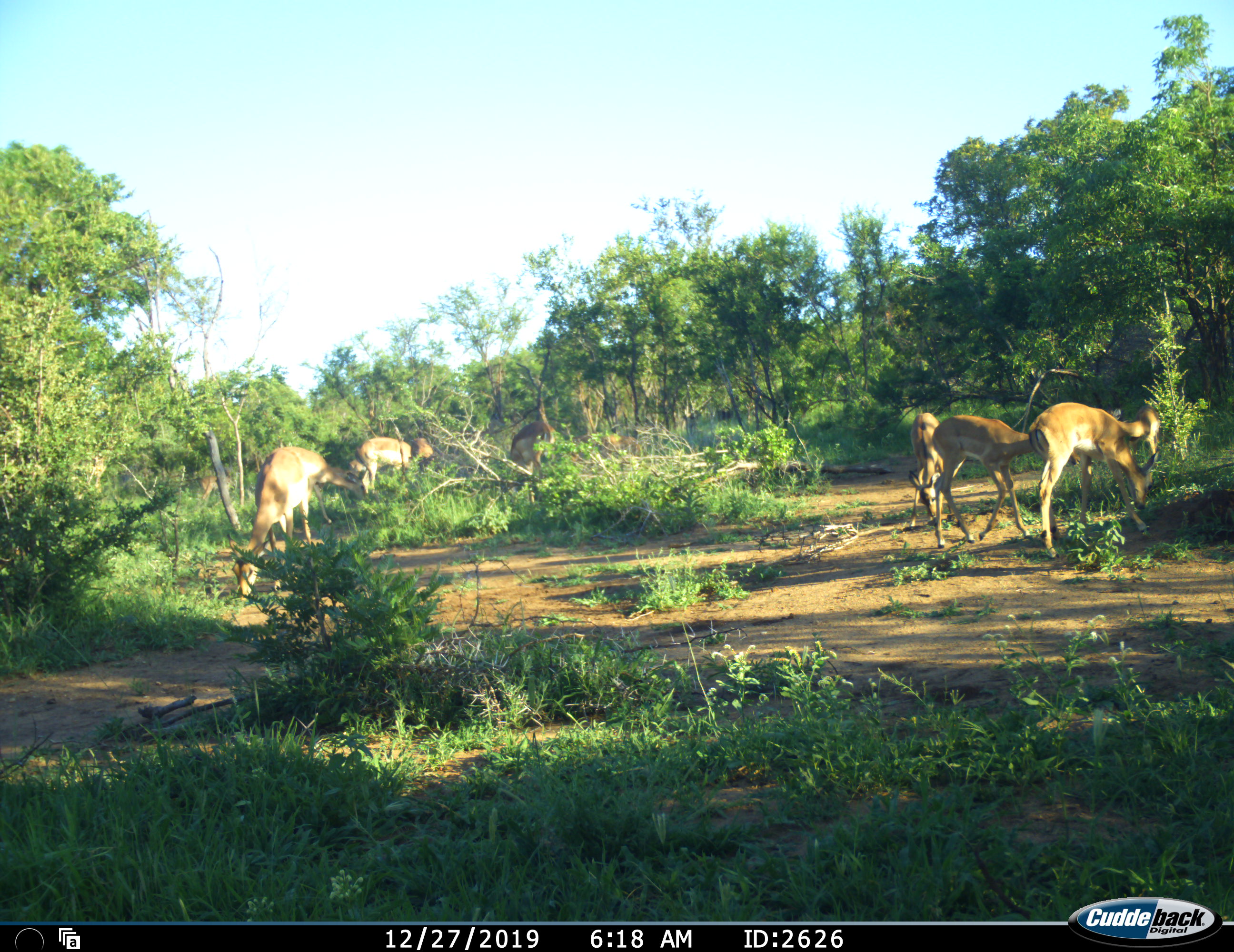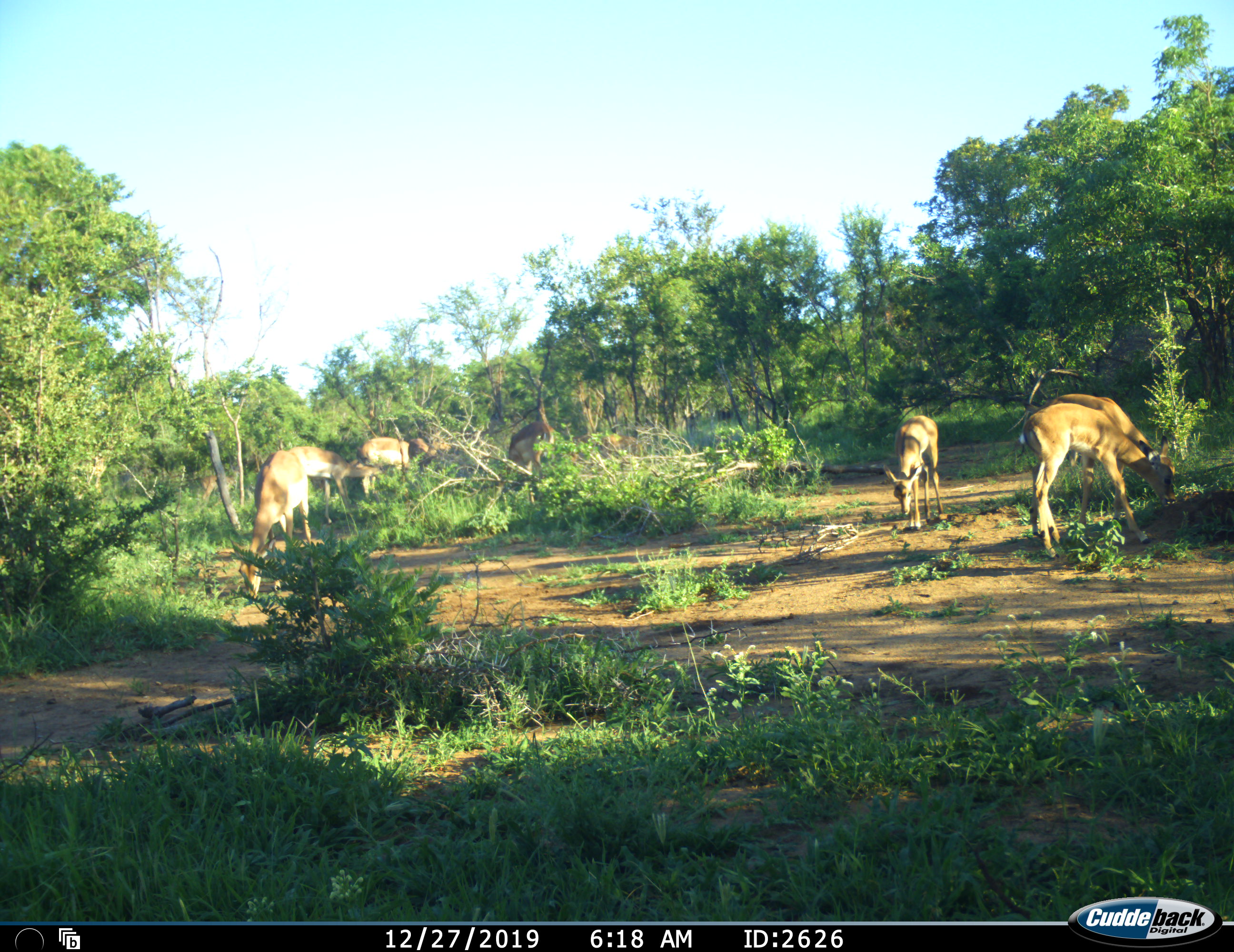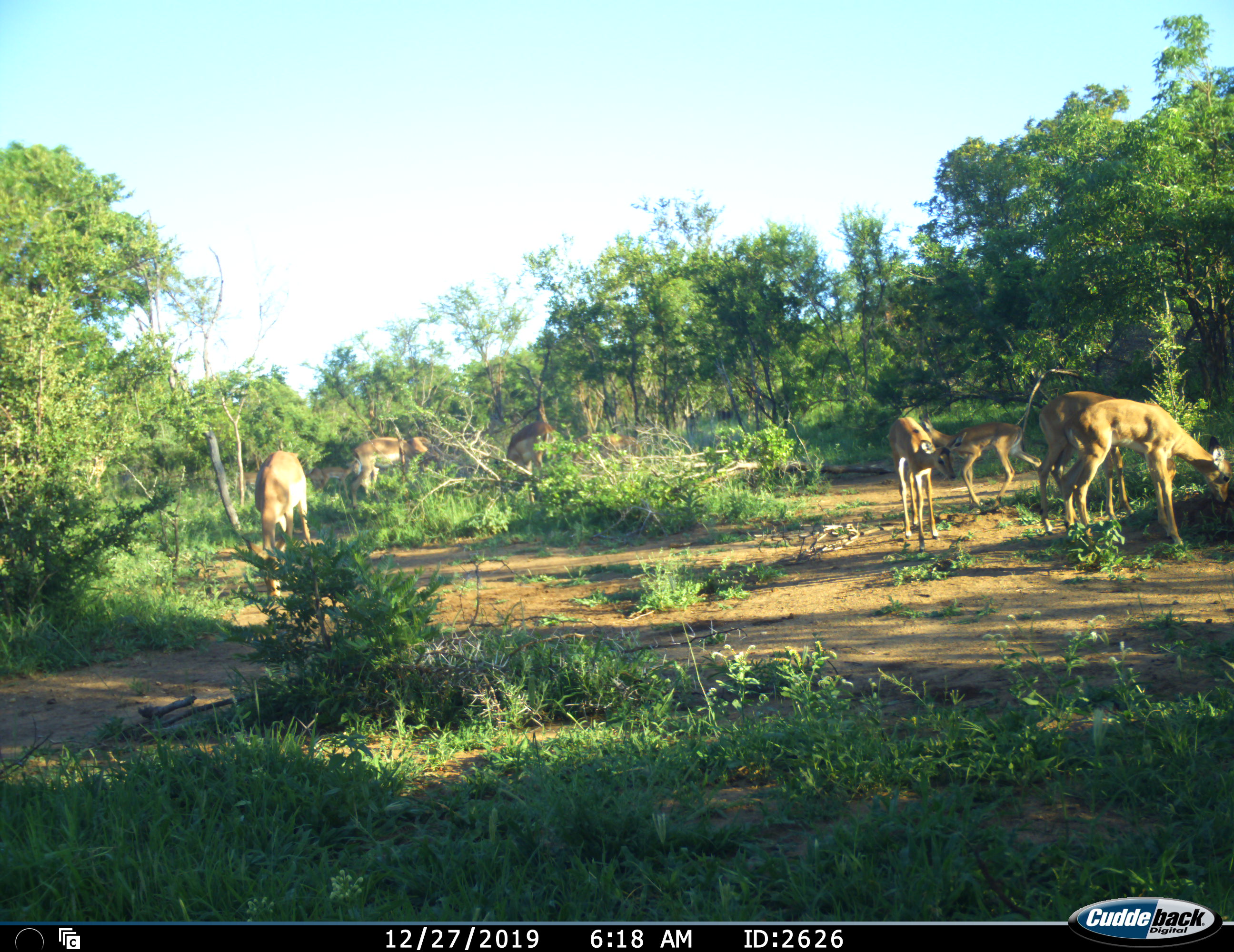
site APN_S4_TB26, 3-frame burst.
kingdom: Animalia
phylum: Chordata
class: Mammalia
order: Artiodactyla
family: Bovidae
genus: Aepyceros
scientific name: Aepyceros melampus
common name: impala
Impala (Aepyceros melampus), count 8. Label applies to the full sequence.